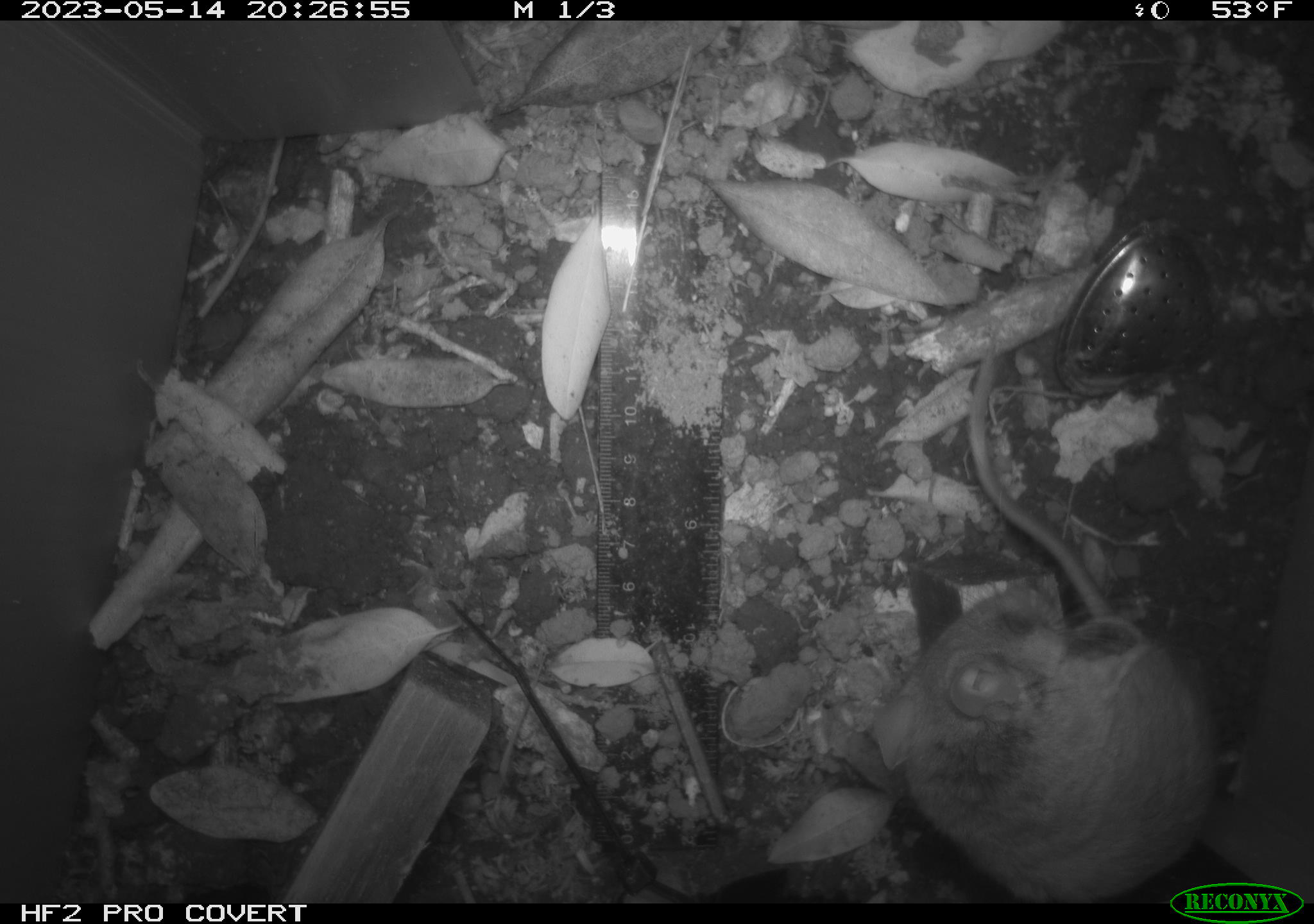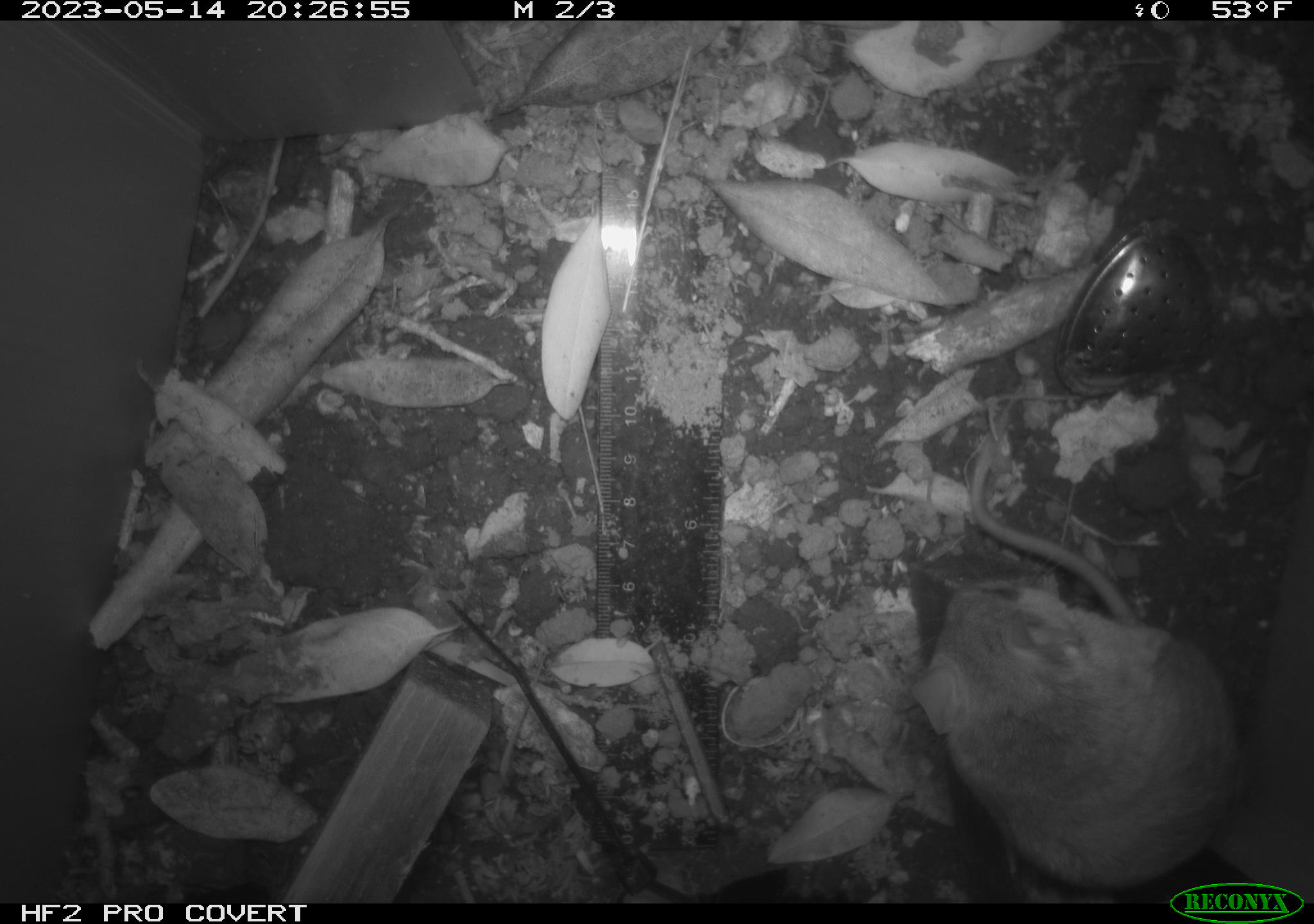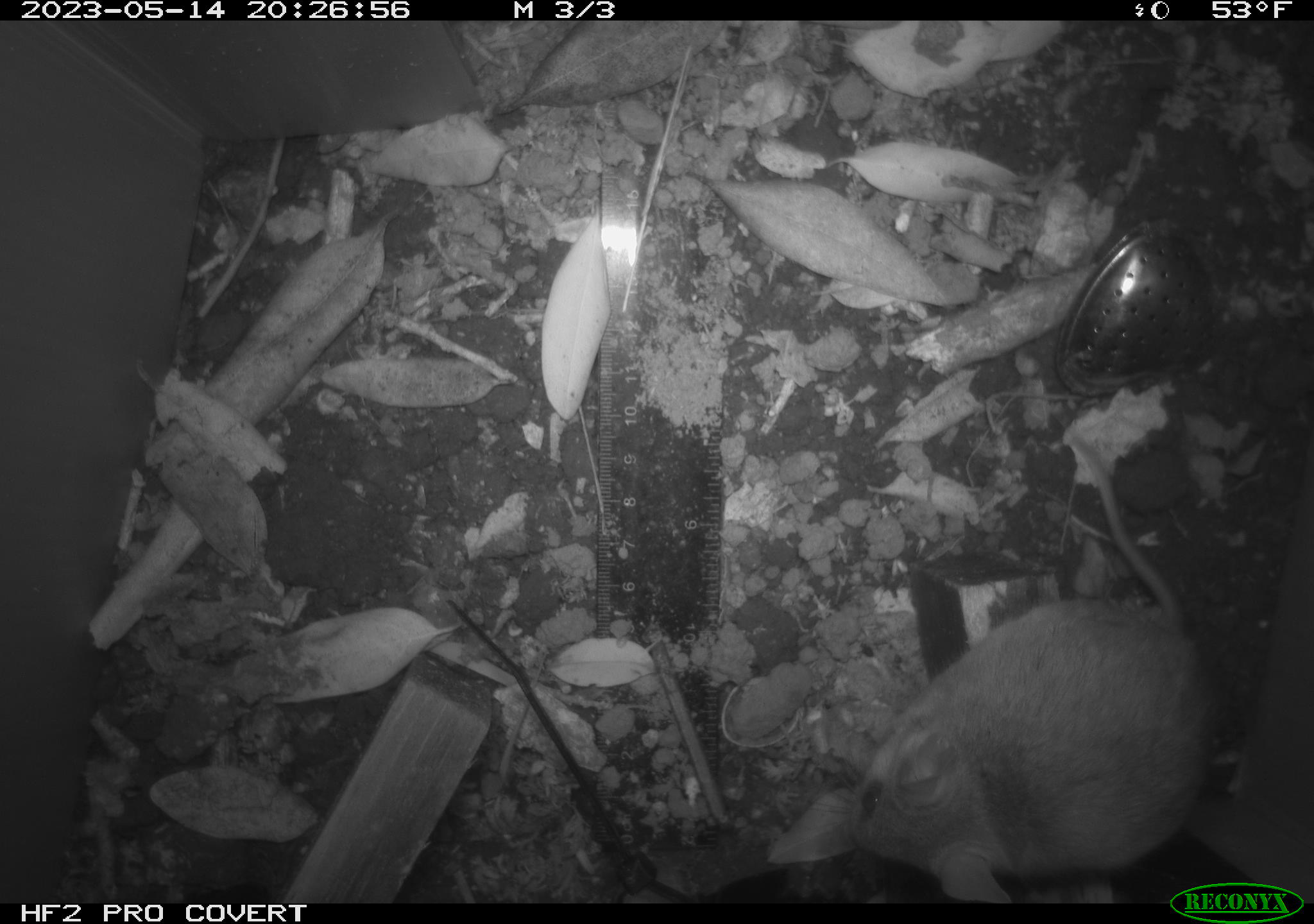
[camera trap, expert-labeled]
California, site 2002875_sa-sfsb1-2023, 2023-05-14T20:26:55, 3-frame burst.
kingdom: Animalia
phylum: Chordata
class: Mammalia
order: Rodentia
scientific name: Rodentia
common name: mouse species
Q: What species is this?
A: Mouse species (Rodentia).